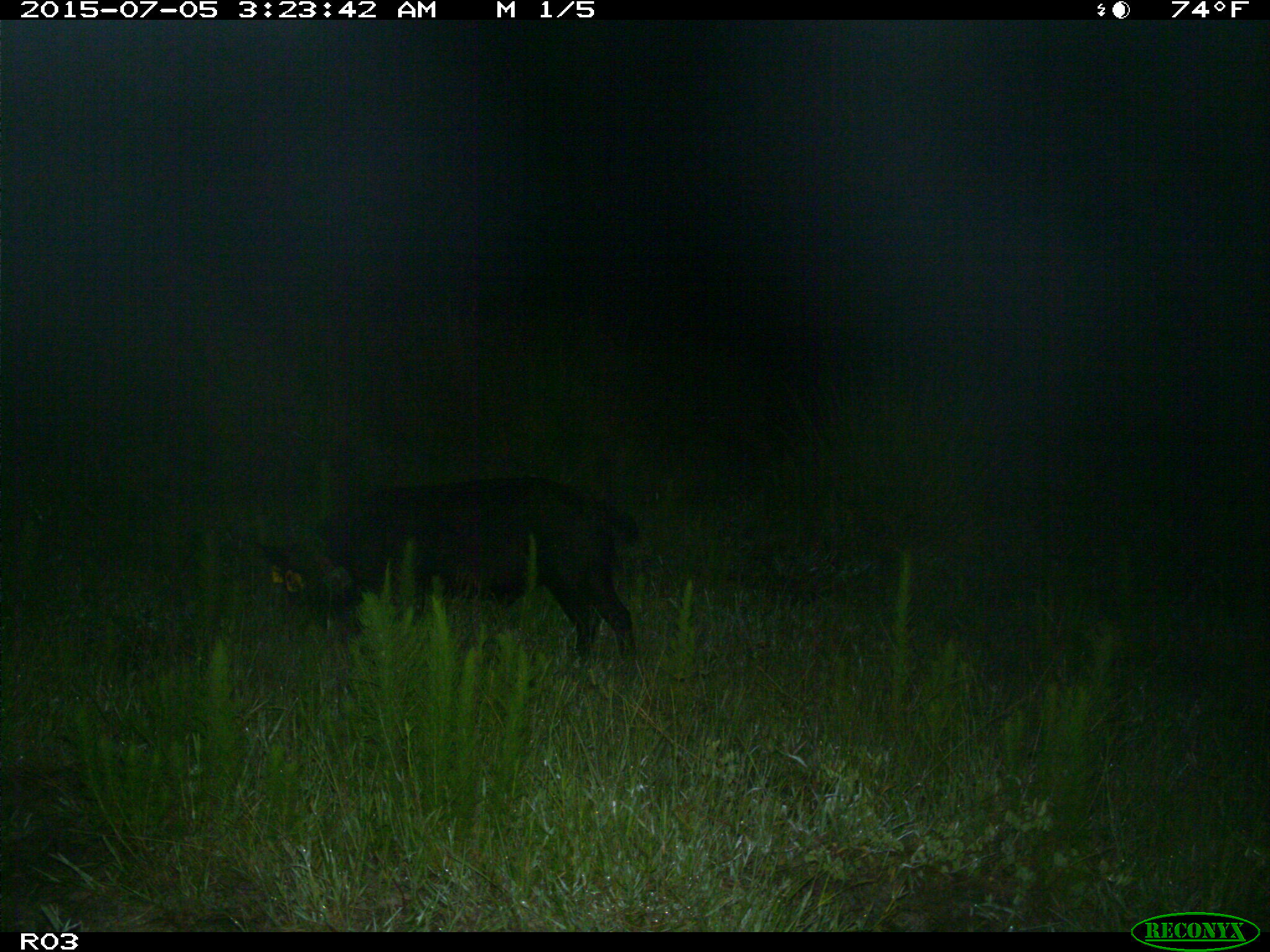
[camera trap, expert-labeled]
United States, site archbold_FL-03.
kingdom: Animalia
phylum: Chordata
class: Mammalia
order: Artiodactyla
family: Suidae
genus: Sus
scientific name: Sus scrofa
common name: wild boar